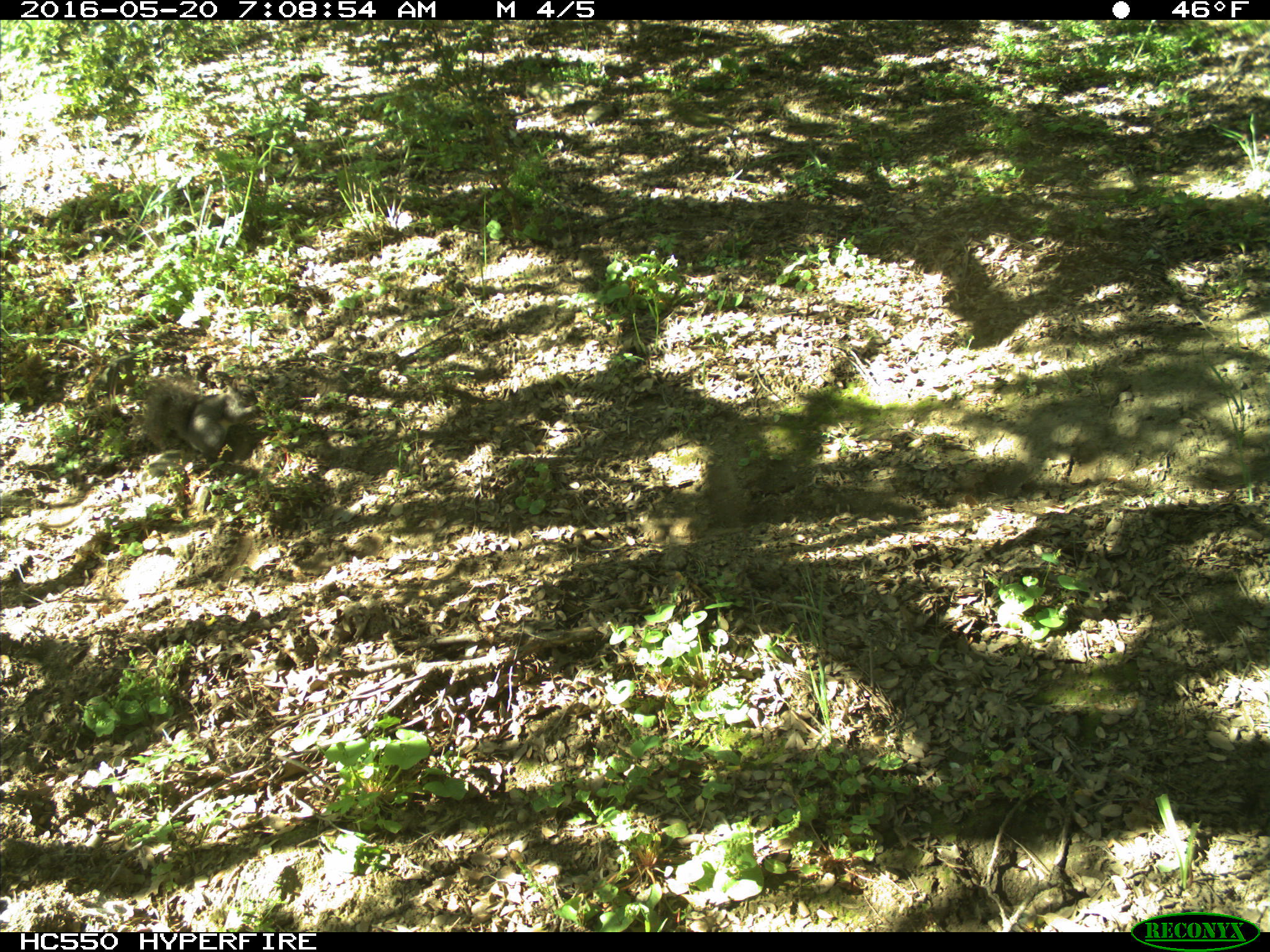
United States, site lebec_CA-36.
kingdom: Animalia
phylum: Chordata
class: Mammalia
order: Rodentia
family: Sciuridae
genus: Sciurus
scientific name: Sciurus carolinensis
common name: eastern gray squirrel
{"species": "Sciurus carolinensis (eastern gray squirrel)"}